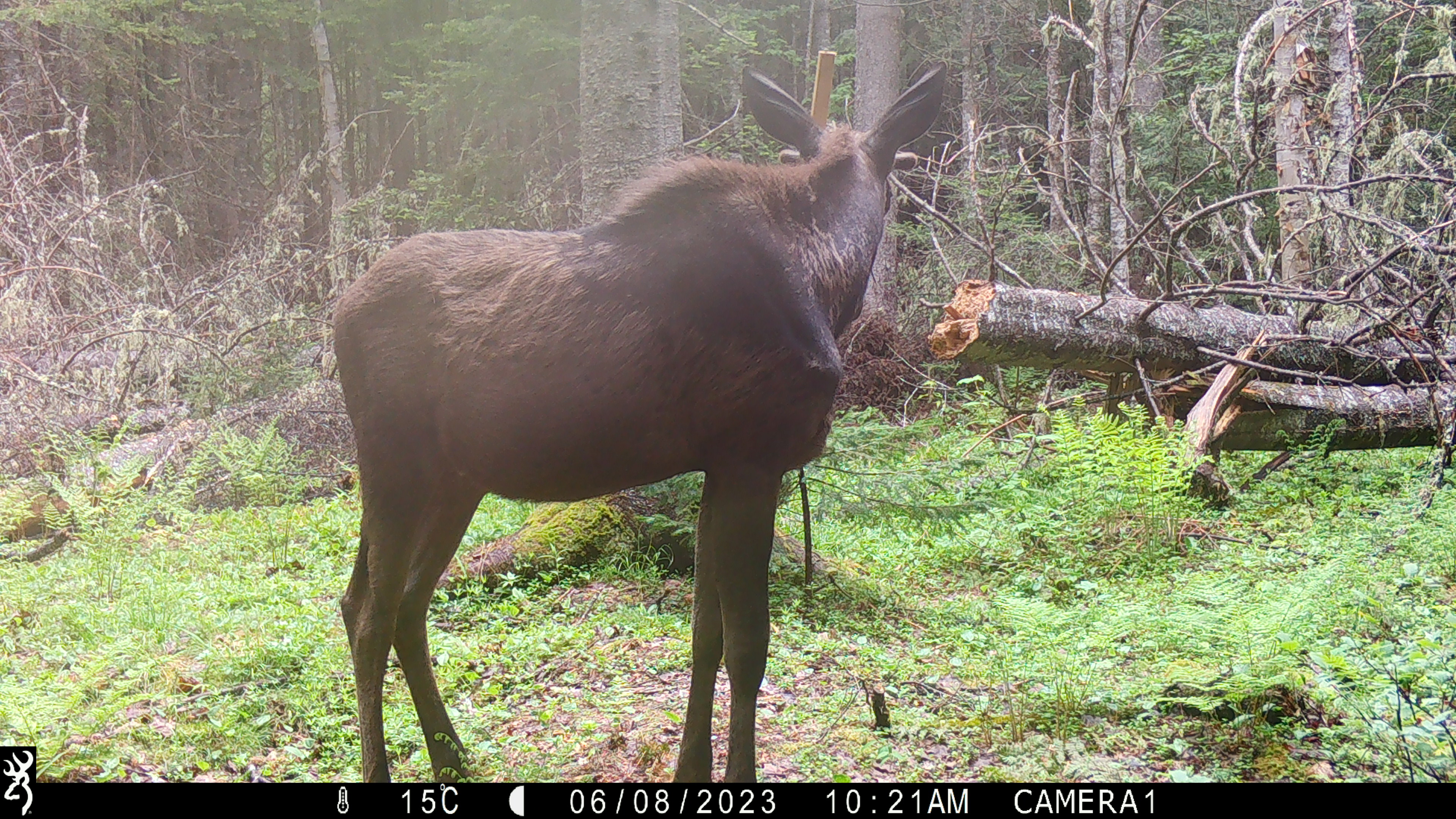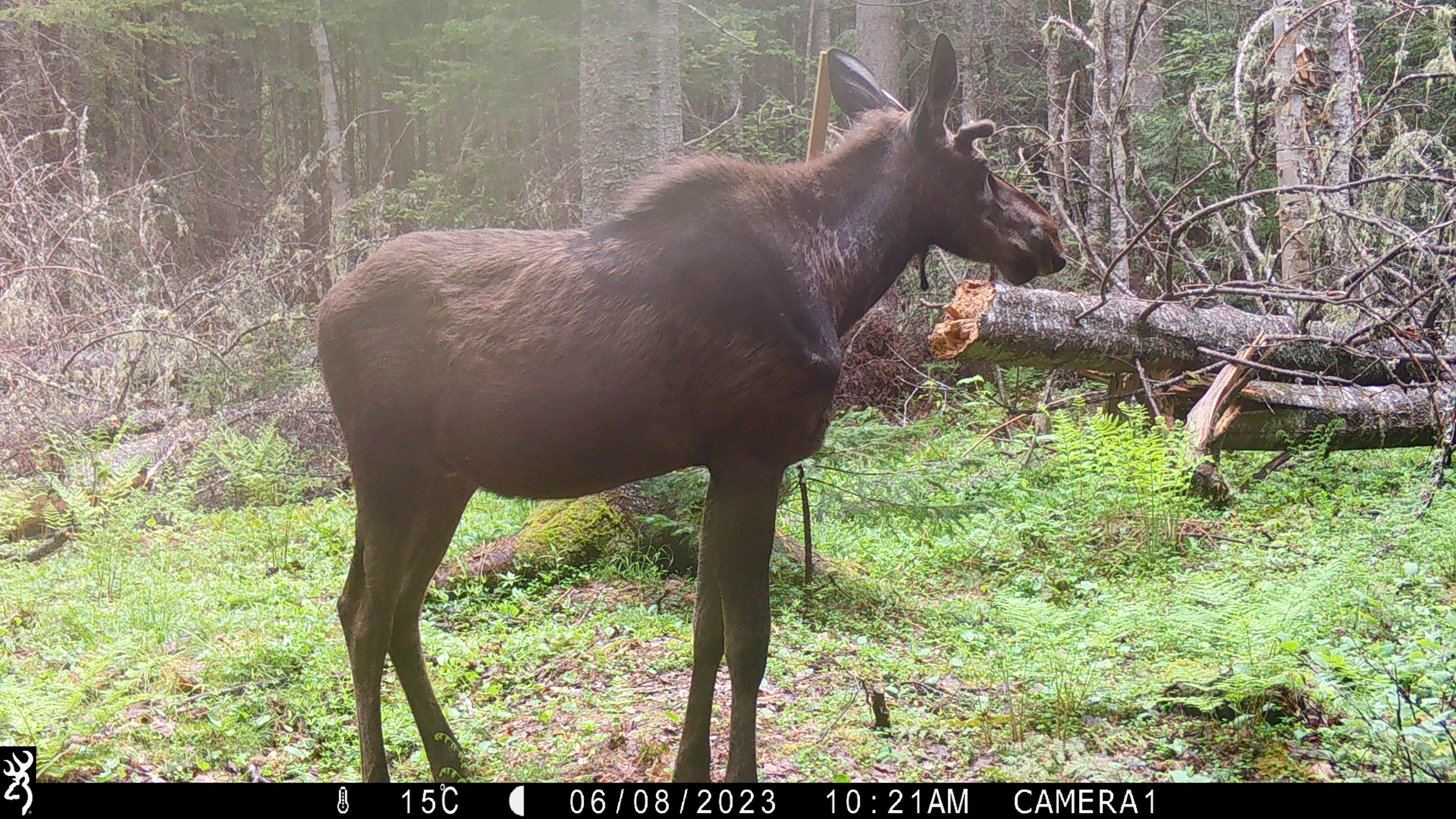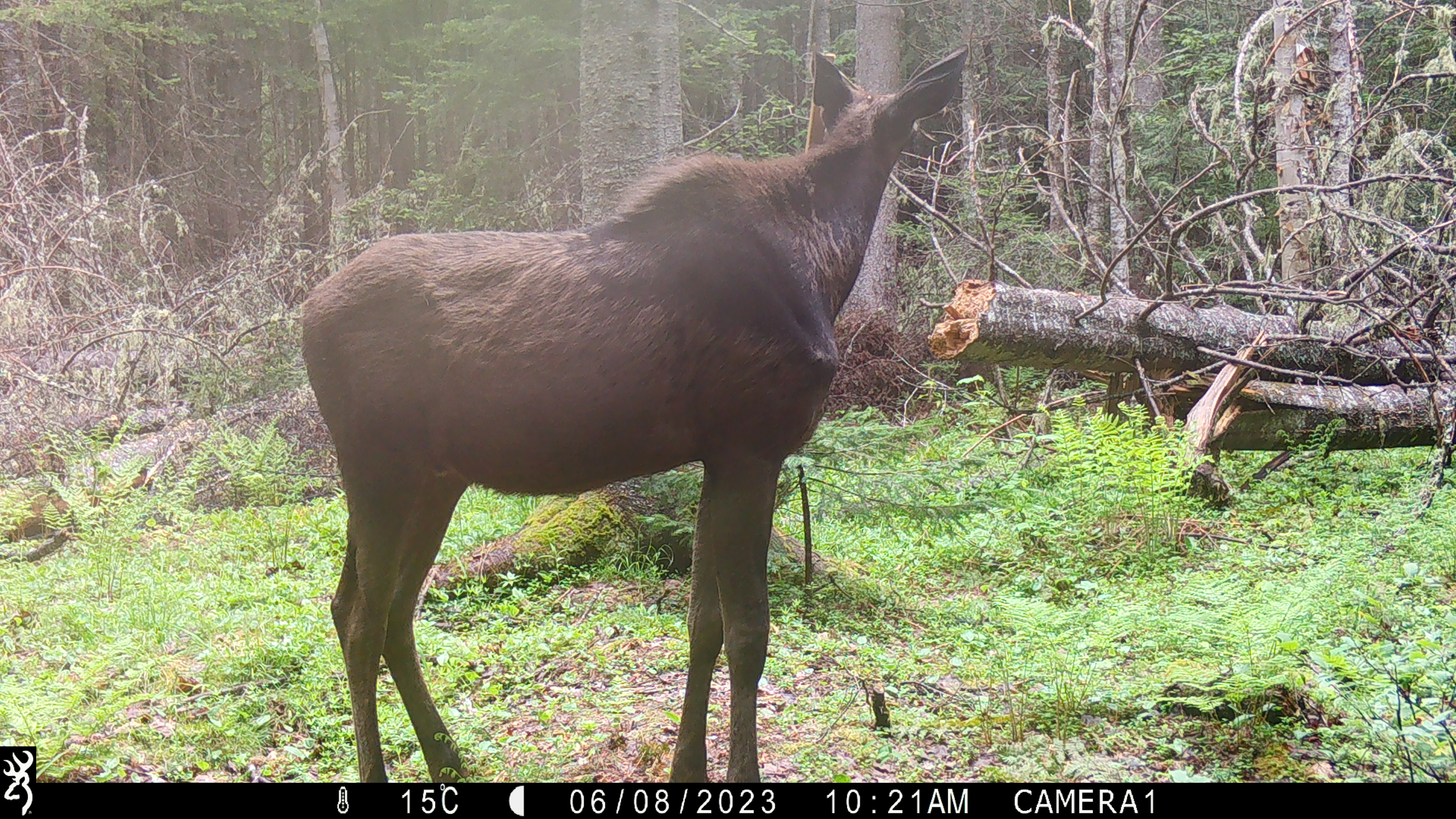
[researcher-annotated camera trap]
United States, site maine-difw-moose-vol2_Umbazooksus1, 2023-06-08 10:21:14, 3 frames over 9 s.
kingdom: Animalia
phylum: Chordata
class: Mammalia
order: Artiodactyla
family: Cervidae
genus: Alces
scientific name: Alces alces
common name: moose